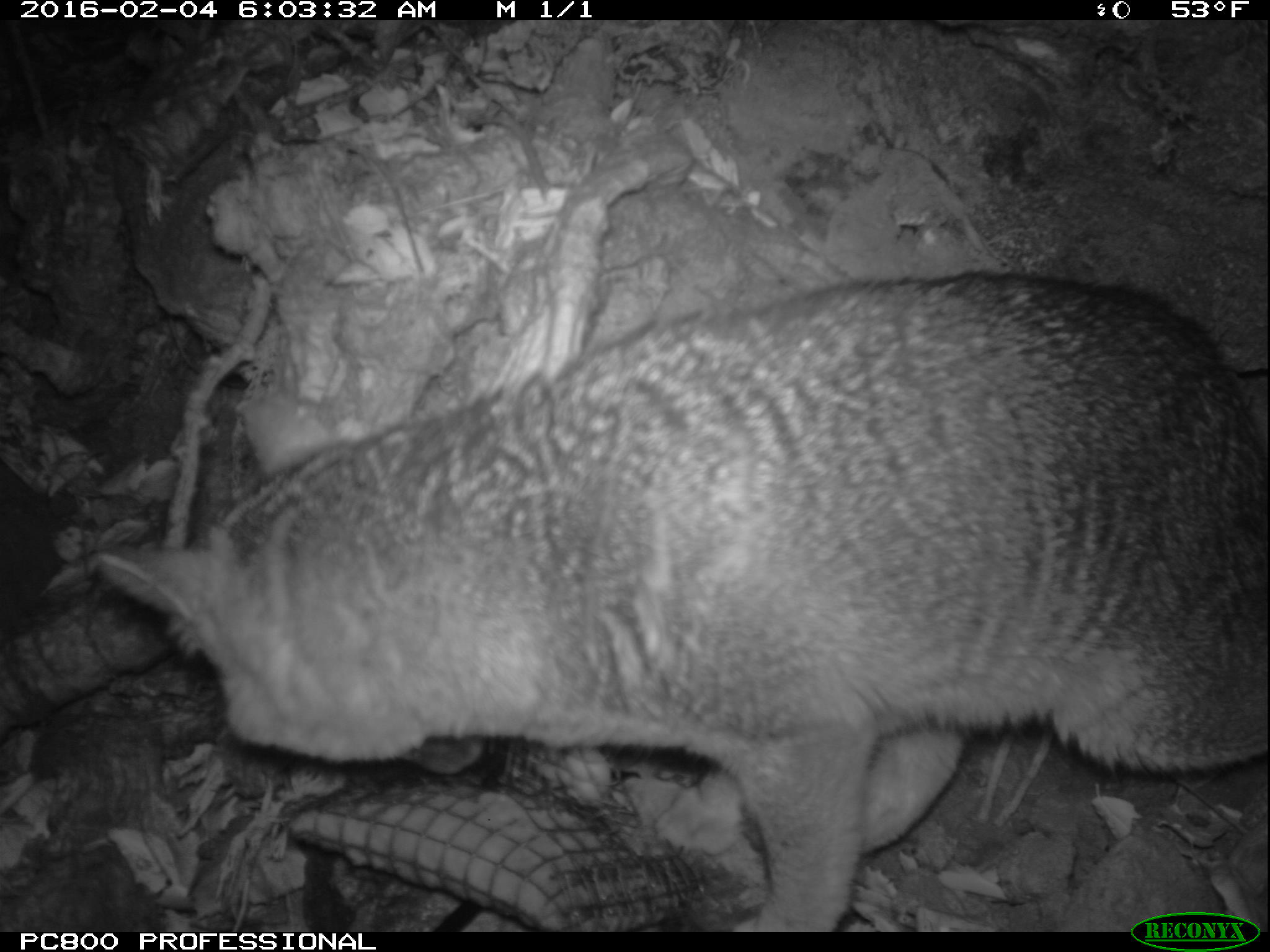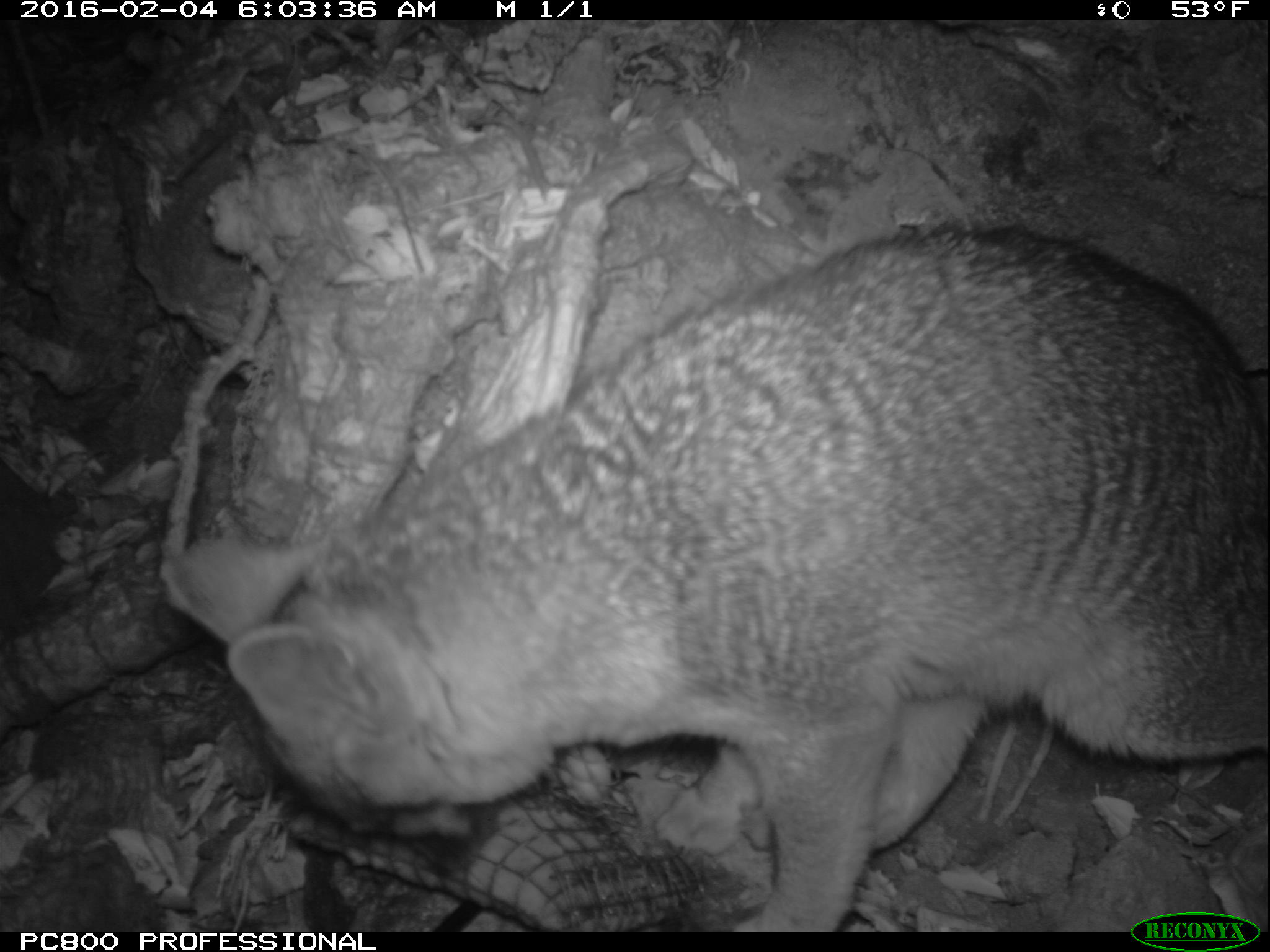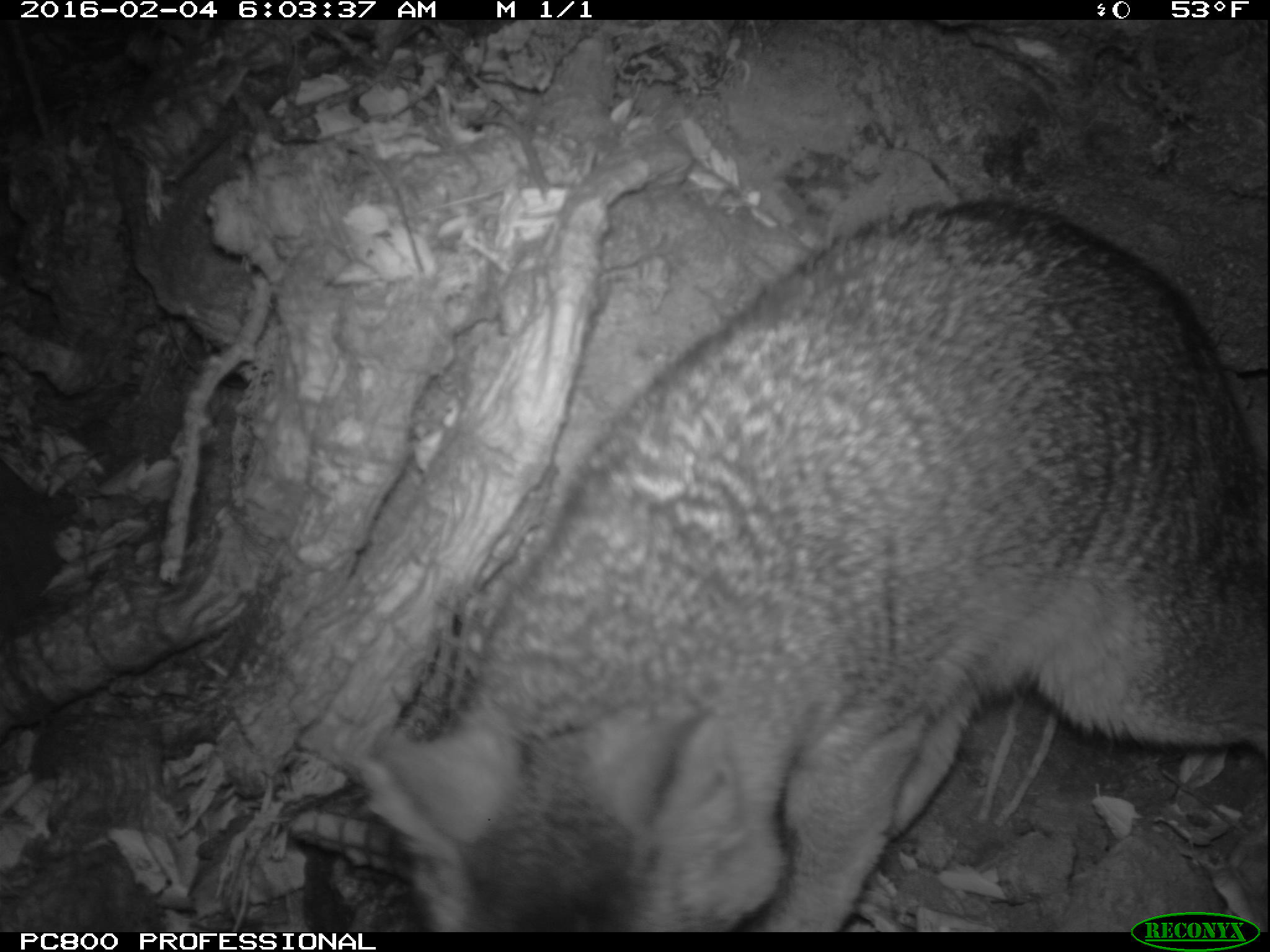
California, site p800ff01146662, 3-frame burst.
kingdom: Animalia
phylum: Chordata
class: Mammalia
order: Carnivora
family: Canidae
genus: Urocyon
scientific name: Urocyon littoralis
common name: island fox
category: fox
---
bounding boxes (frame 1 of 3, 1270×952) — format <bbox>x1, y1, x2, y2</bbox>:
fox: <bbox>92, 268, 1269, 932</bbox>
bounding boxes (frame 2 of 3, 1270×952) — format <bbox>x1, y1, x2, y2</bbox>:
fox: <bbox>161, 219, 1269, 932</bbox>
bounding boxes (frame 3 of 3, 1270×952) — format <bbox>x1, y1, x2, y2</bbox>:
fox: <bbox>341, 198, 1269, 928</bbox>